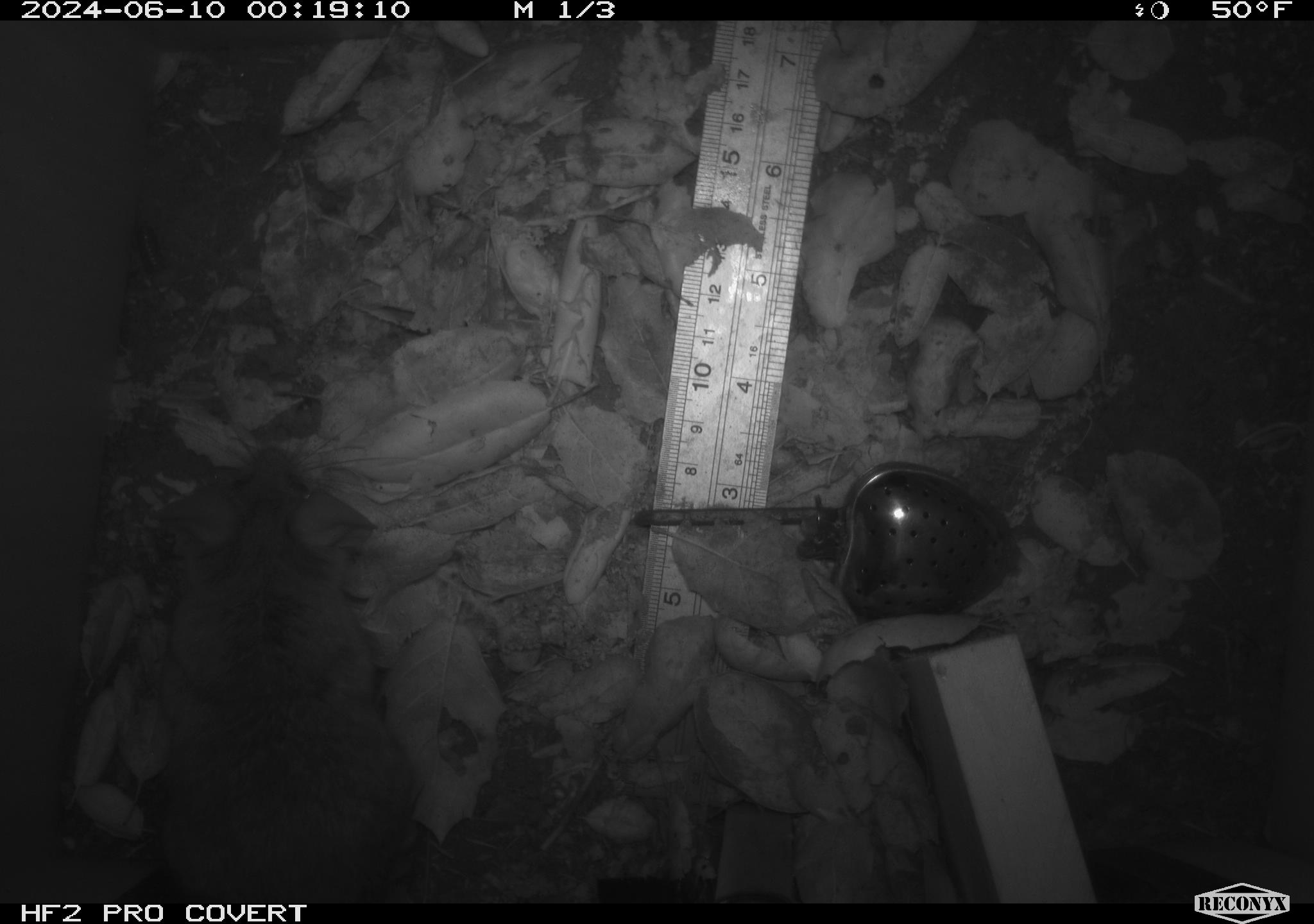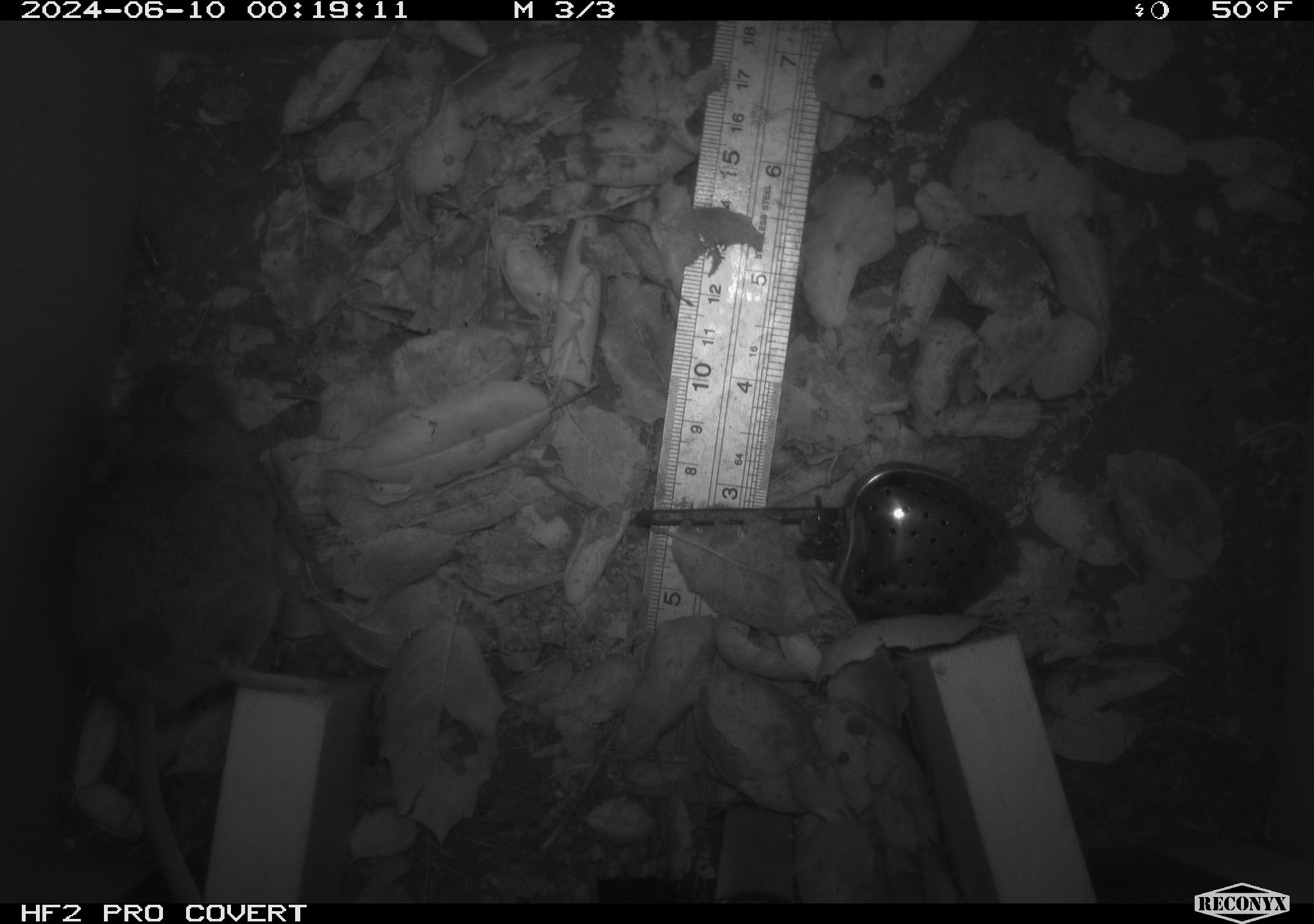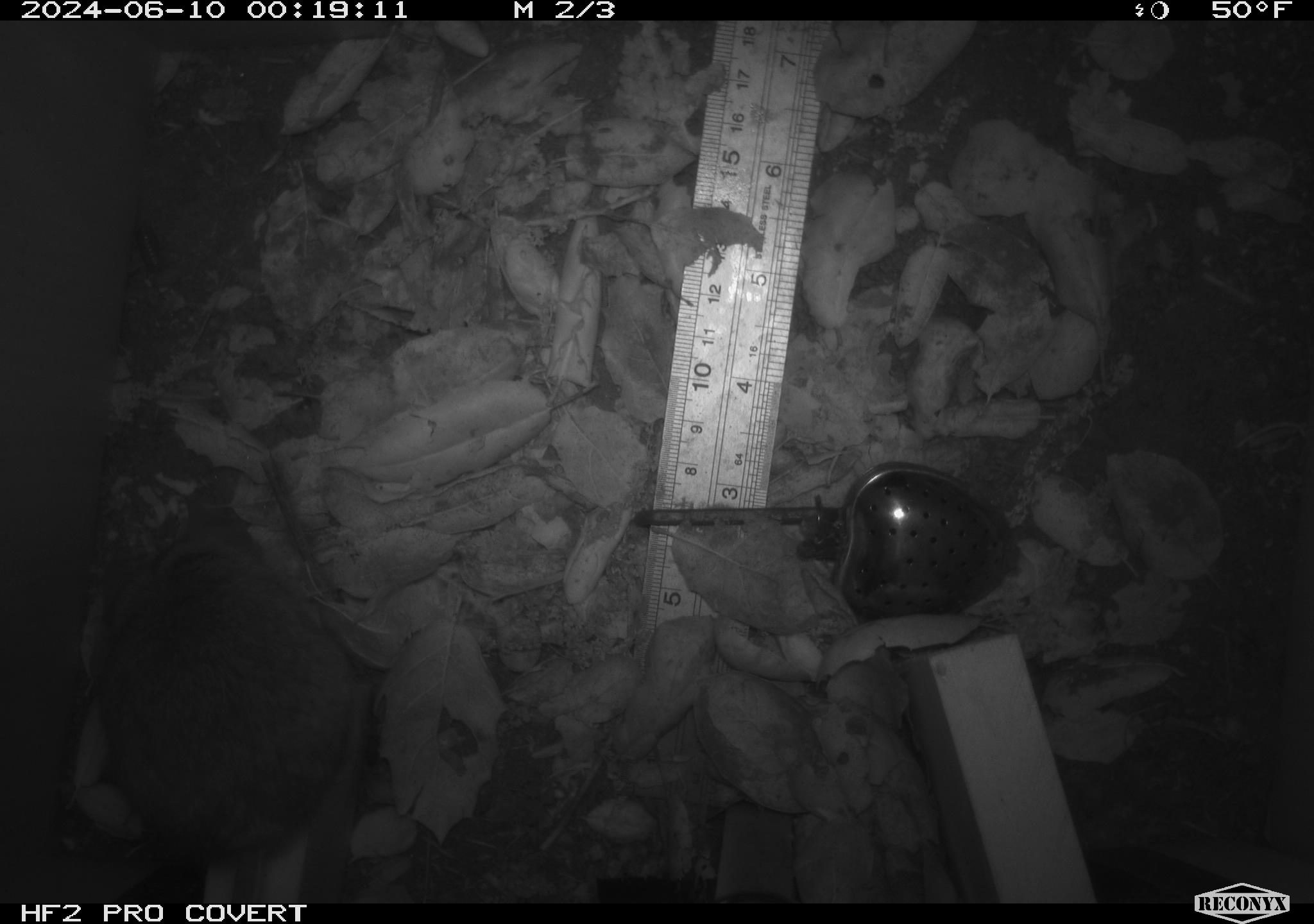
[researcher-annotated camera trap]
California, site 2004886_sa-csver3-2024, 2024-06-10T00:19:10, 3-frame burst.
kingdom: Animalia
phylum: Chordata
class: Mammalia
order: Rodentia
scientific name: Rodentia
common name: rodent